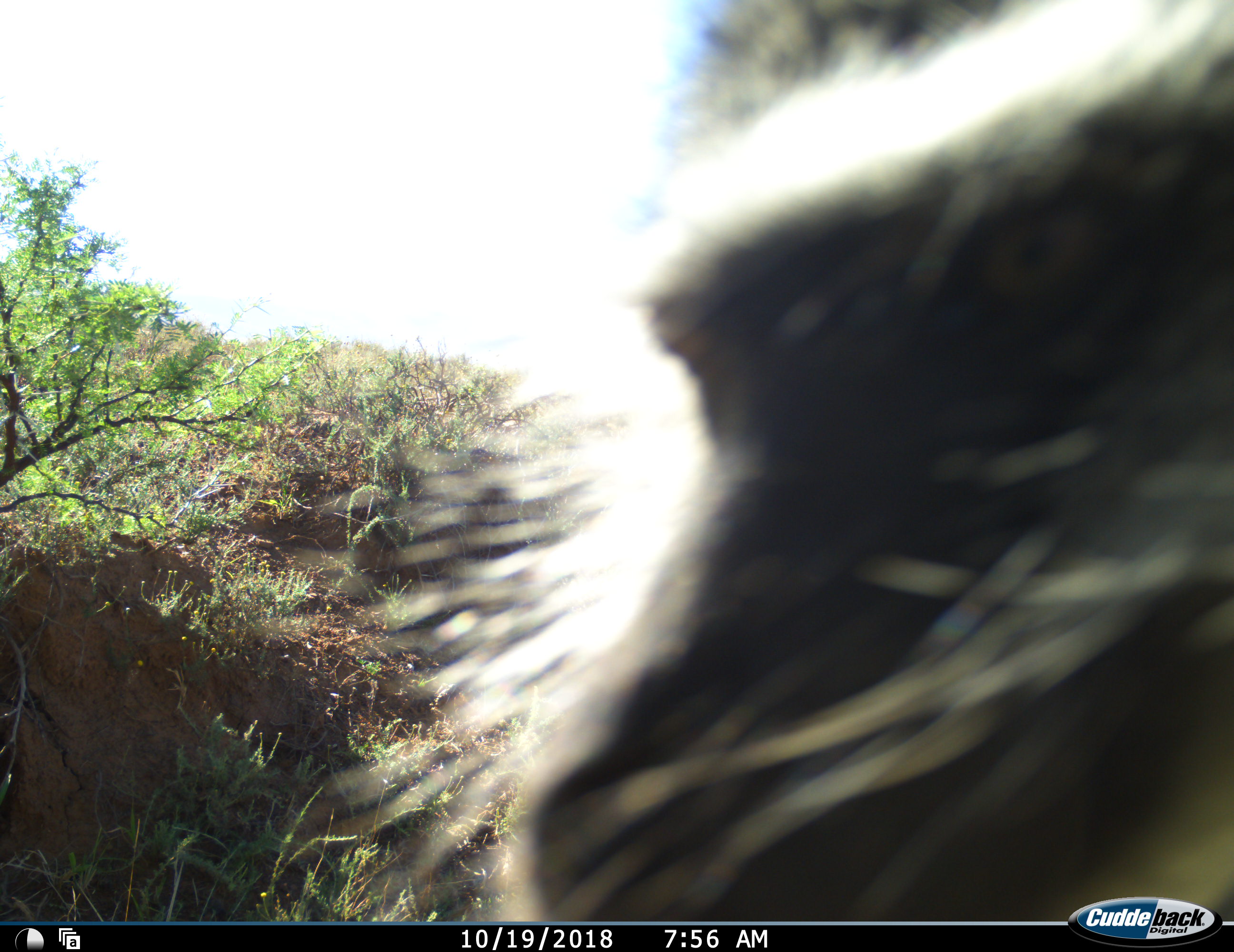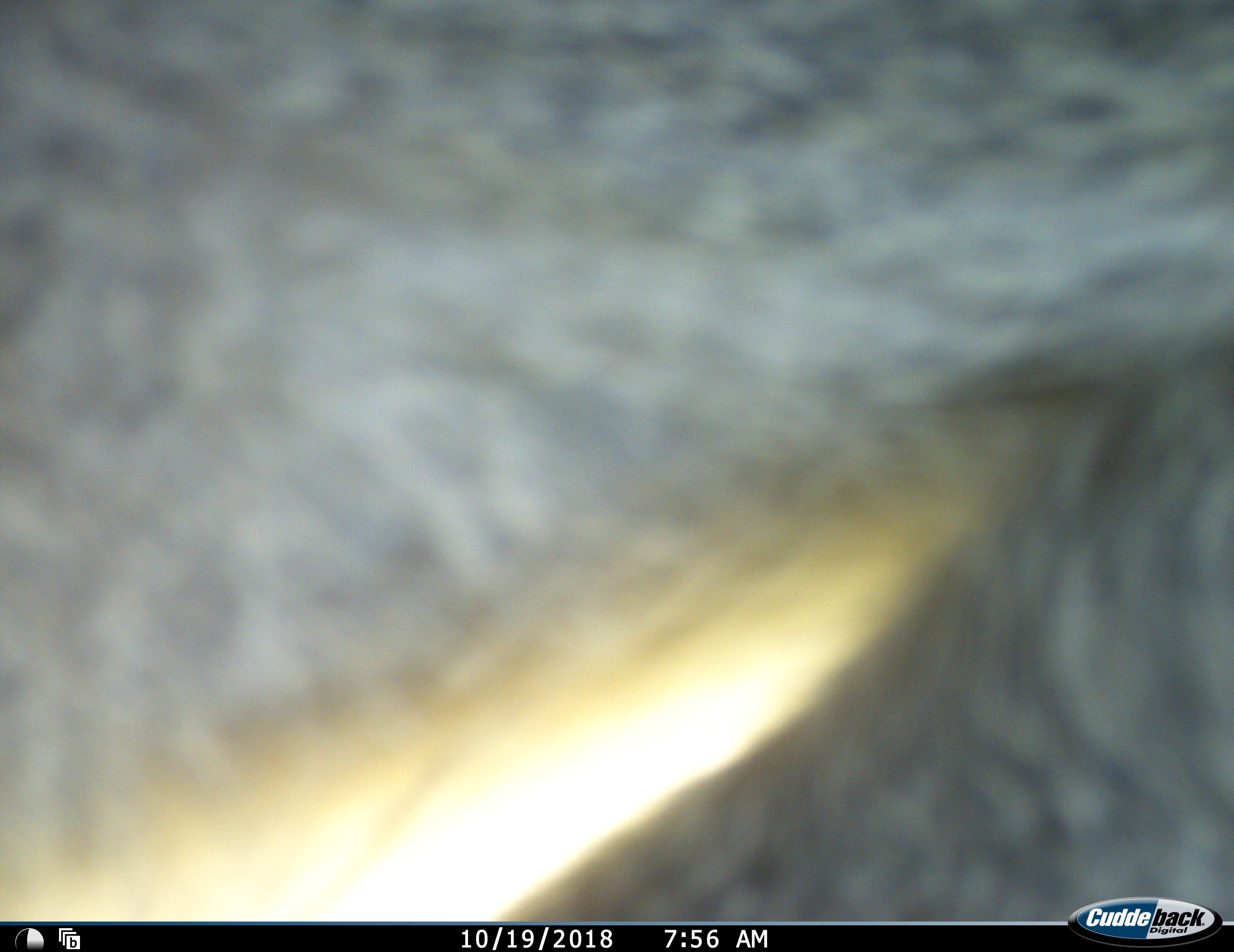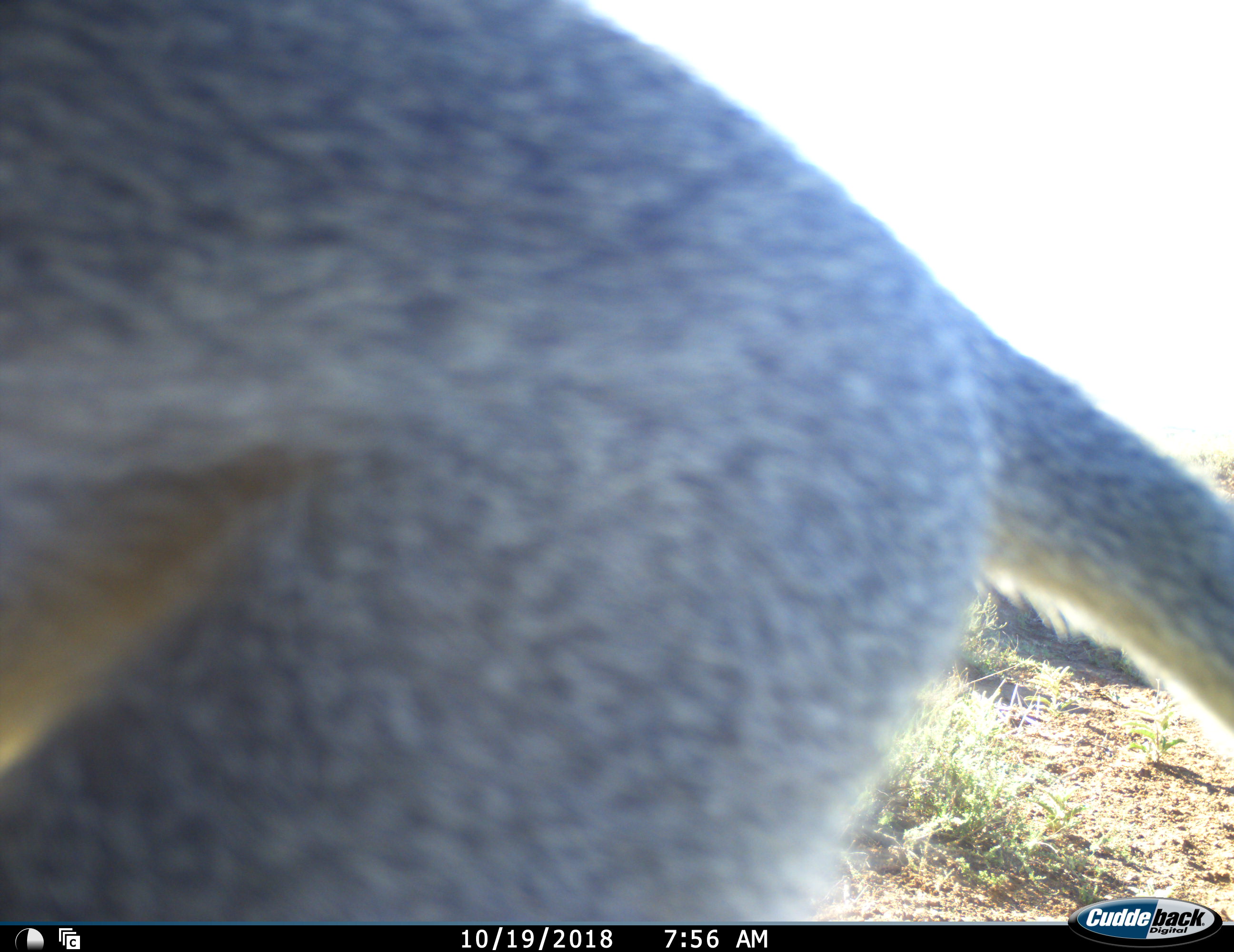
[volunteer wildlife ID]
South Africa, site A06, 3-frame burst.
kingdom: Animalia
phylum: Chordata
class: Mammalia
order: Primates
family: Cercopithecidae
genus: Chlorocebus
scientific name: Chlorocebus pygerythrus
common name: vervet monkey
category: monkeyvervet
Monkeyvervet (vervet monkey) (Chlorocebus pygerythrus), count 1. Behavior (volunteer vote fractions): standing 25%, resting 0%, moving 75%, interacting 12%. Young present (vote fraction): 0%. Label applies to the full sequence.